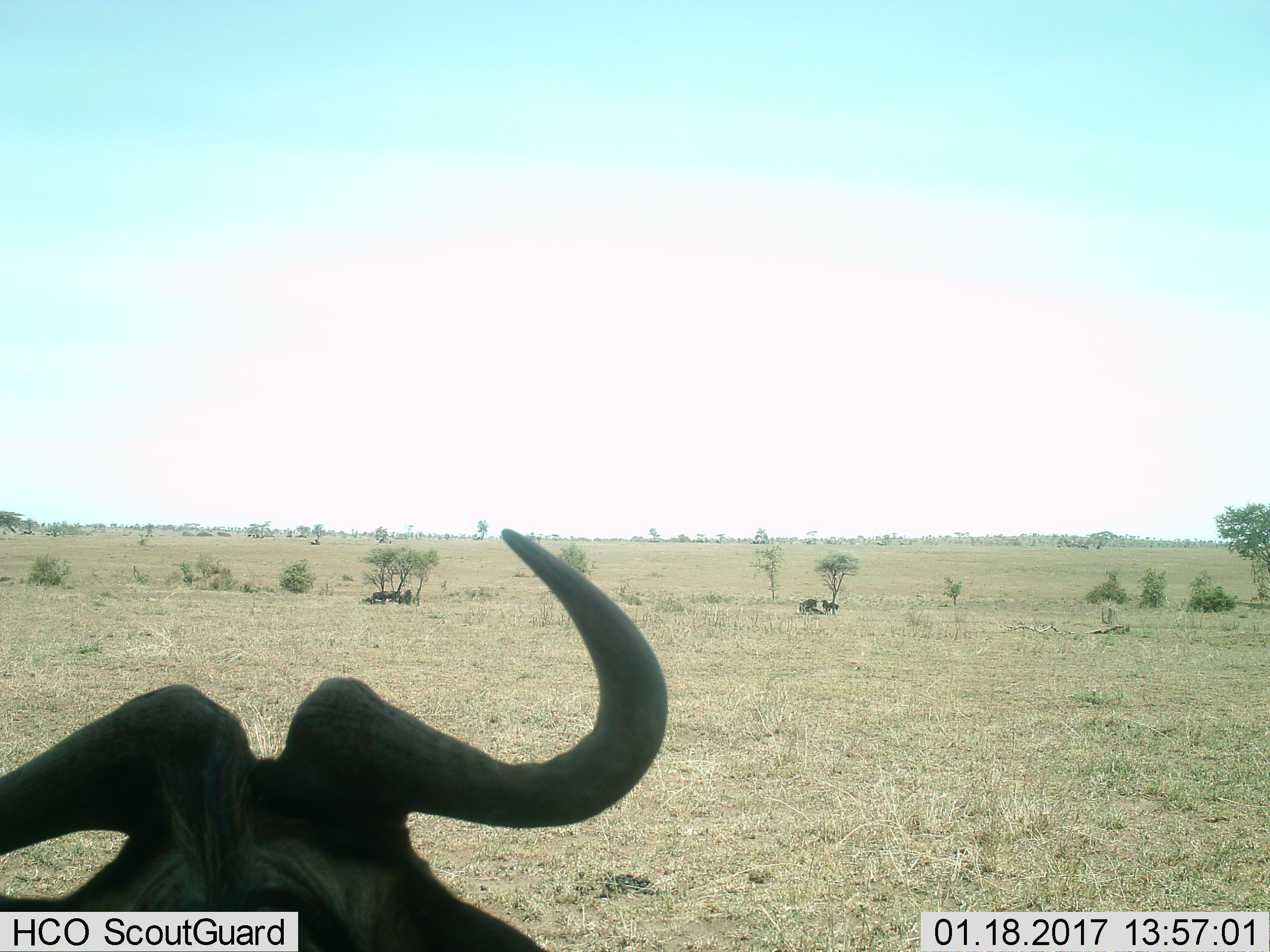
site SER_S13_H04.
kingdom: Animalia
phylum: Chordata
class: Mammalia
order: Artiodactyla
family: Bovidae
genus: Connochaetes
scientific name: Connochaetes taurinus taurinus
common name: blue wildebeest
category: wildebeestblue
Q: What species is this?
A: Wildebeestblue (blue wildebeest) (Connochaetes taurinus taurinus).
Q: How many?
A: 5.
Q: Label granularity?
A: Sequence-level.